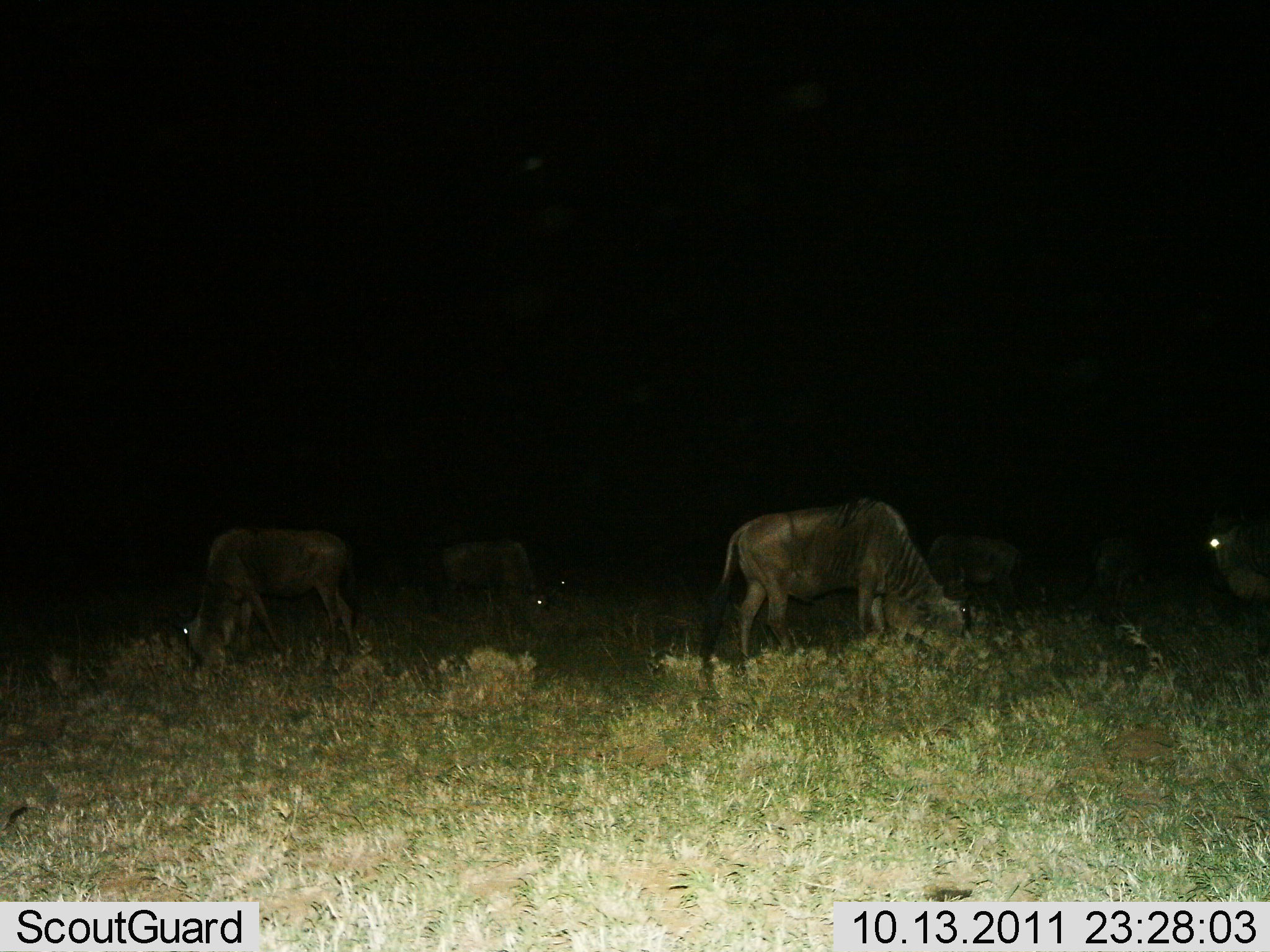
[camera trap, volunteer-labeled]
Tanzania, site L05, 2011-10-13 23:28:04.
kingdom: Animalia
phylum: Chordata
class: Mammalia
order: Artiodactyla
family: Bovidae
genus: Connochaetes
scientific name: Connochaetes taurinus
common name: blue wildebeest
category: wildebeest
Wildebeest (blue wildebeest) (Connochaetes taurinus), count 6. Behavior (volunteer vote fractions): standing 25%, resting 0%, moving 0%, interacting 0%. Young present (vote fraction): 6%. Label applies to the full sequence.